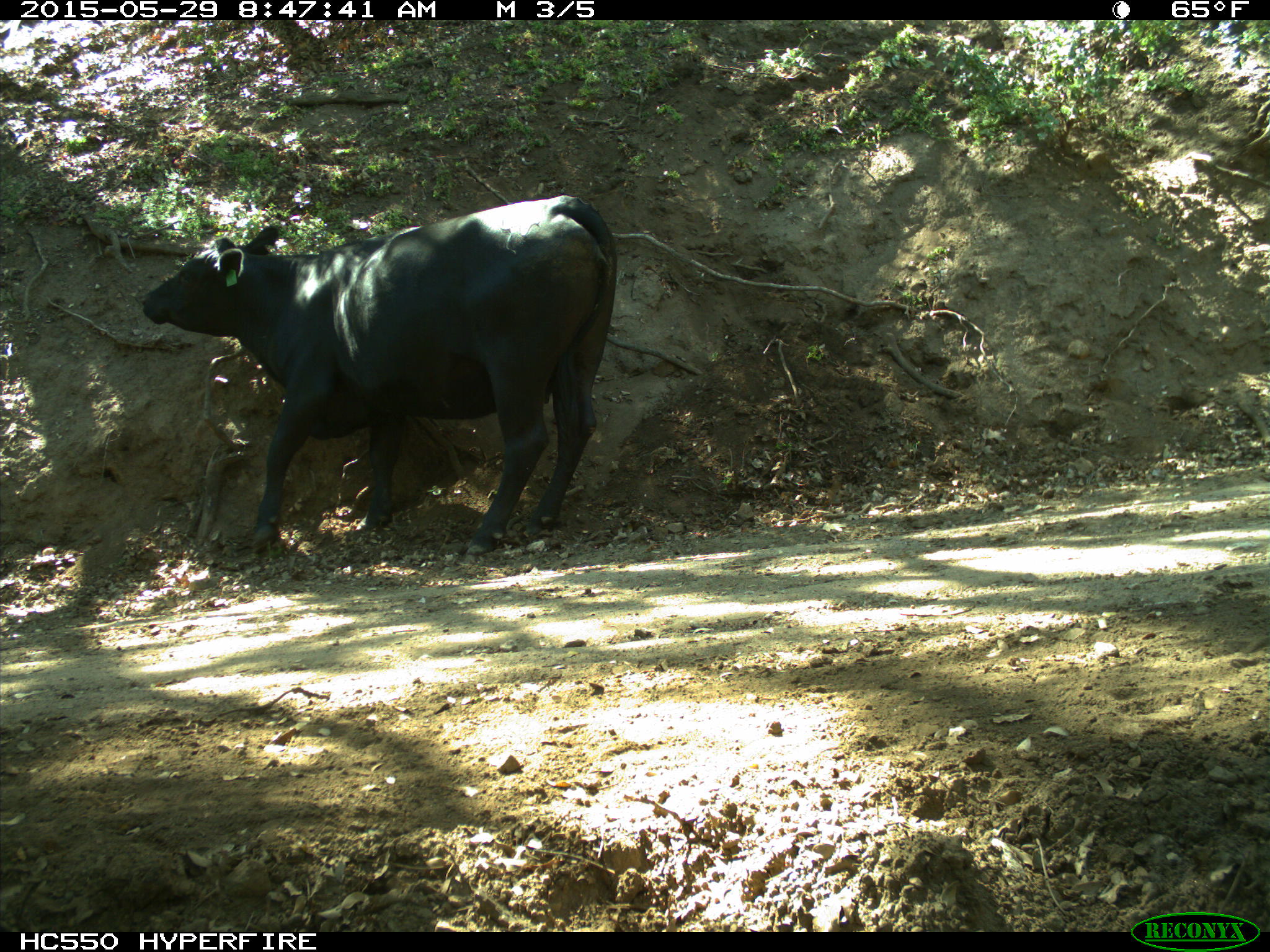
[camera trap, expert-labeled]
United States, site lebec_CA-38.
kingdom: Animalia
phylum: Chordata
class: Mammalia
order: Artiodactyla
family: Bovidae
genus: Bos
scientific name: Bos taurus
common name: domestic cow